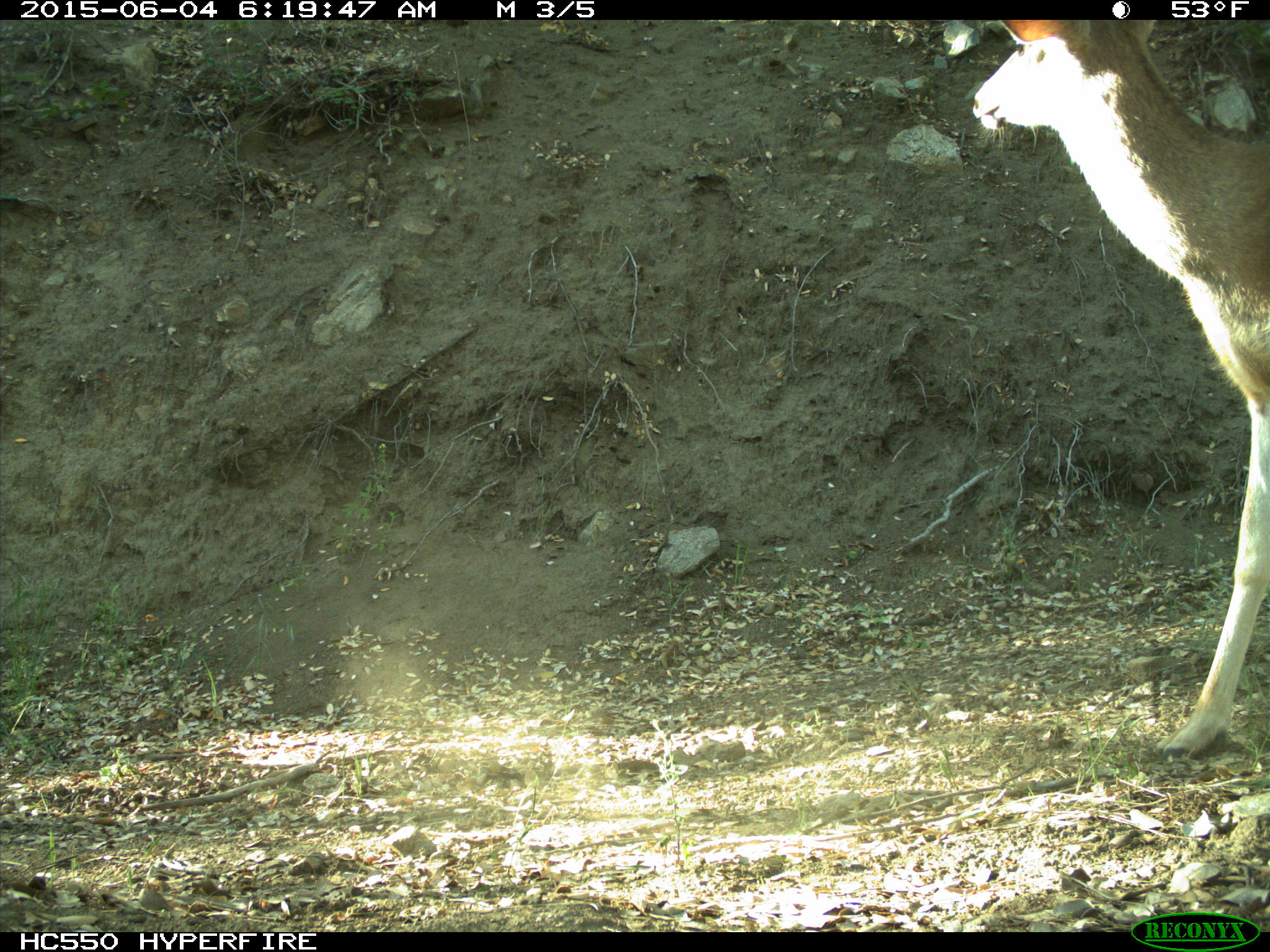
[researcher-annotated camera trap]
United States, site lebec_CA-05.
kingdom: Animalia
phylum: Chordata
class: Mammalia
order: Artiodactyla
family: Cervidae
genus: Odocoileus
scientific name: Odocoileus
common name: deer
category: unidentified deer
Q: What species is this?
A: Unidentified deer (deer) (Odocoileus).